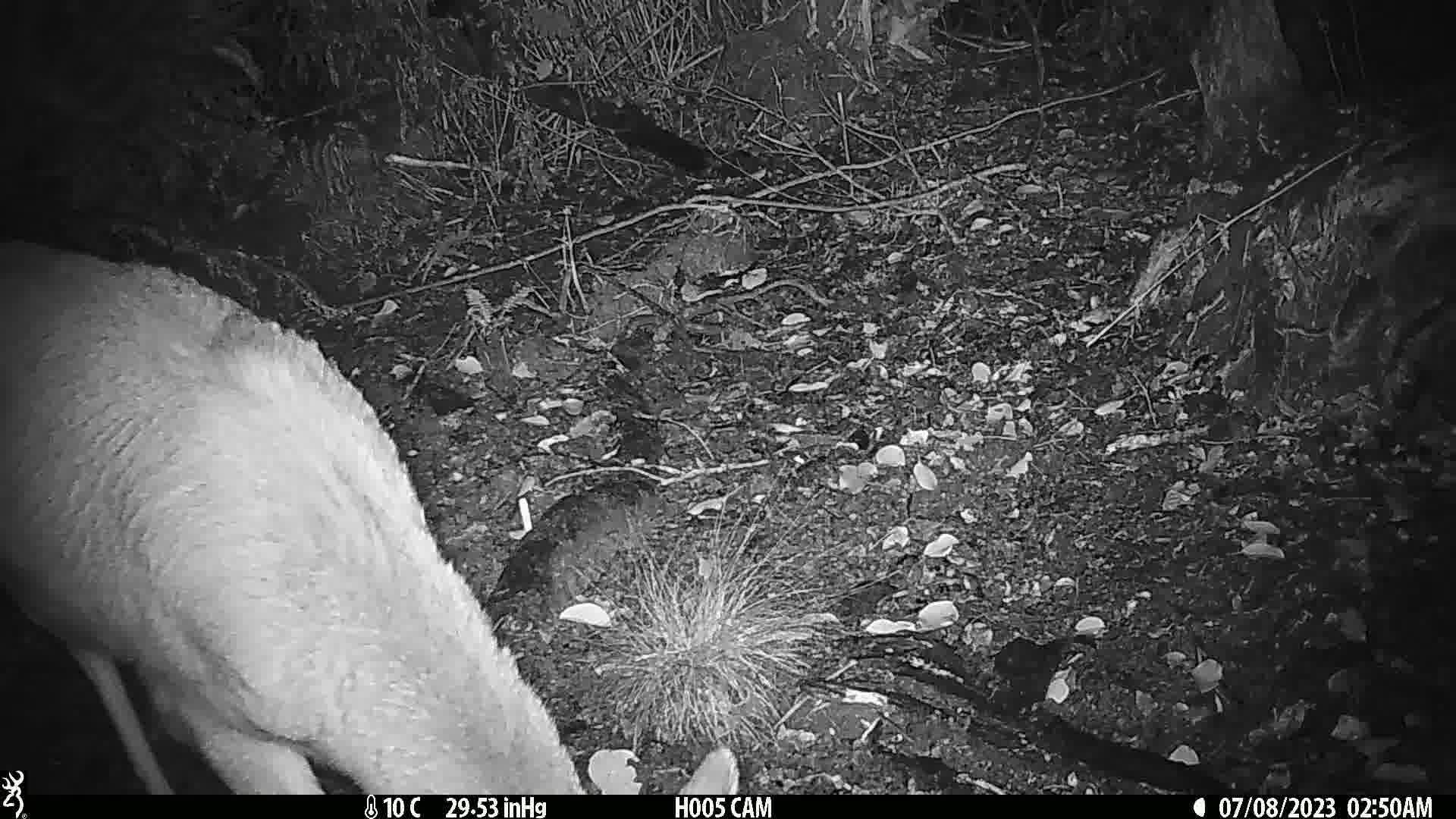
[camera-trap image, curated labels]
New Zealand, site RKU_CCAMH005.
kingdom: Animalia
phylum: Chordata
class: Mammalia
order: Artiodactyla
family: Cervidae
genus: Odocoileus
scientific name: Odocoileus virginianus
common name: white-tailed deer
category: white tailed deer